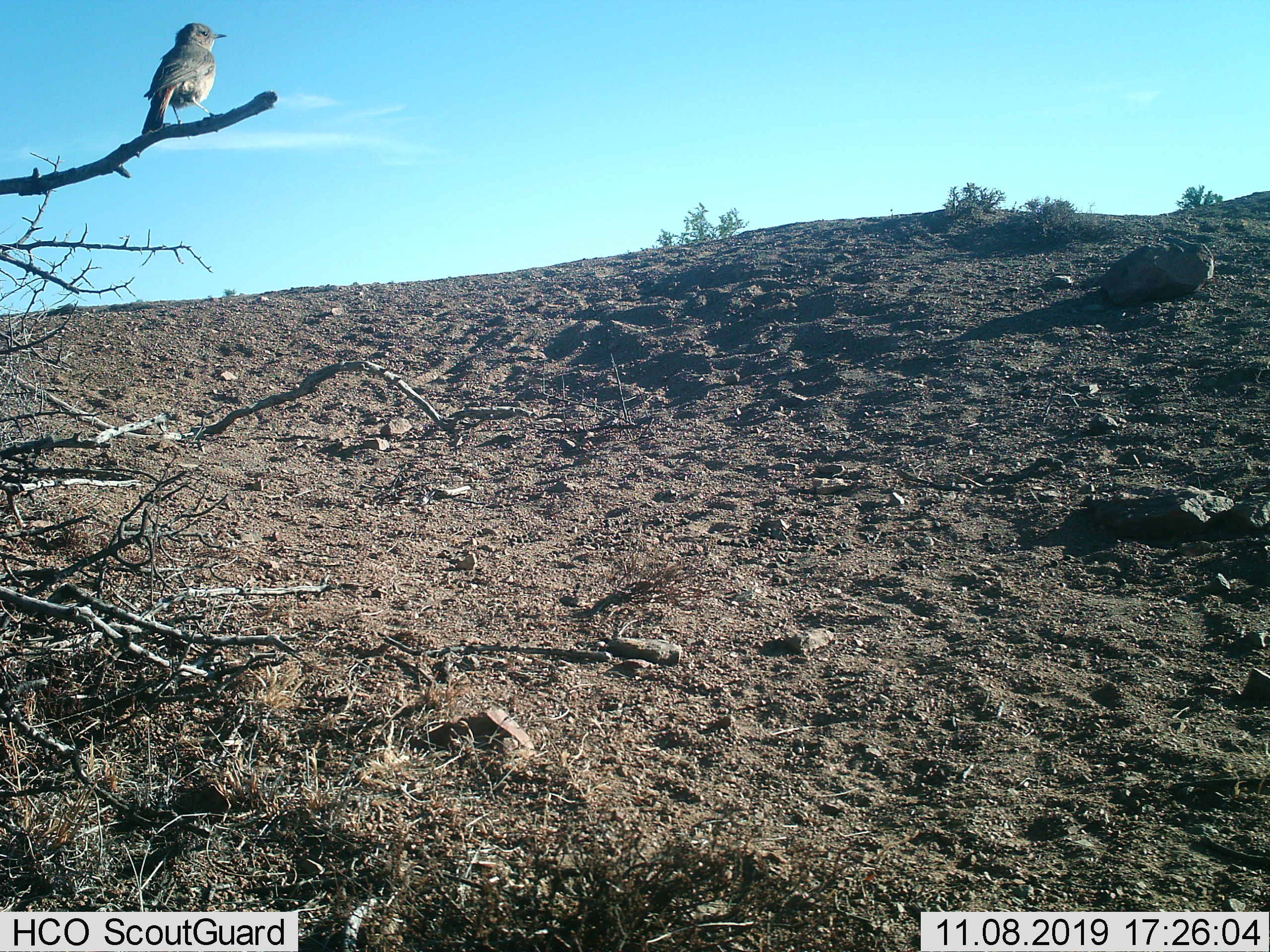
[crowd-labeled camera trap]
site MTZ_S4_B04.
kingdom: Animalia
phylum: Chordata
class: Aves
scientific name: Aves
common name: bird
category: birdother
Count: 1.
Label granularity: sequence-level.